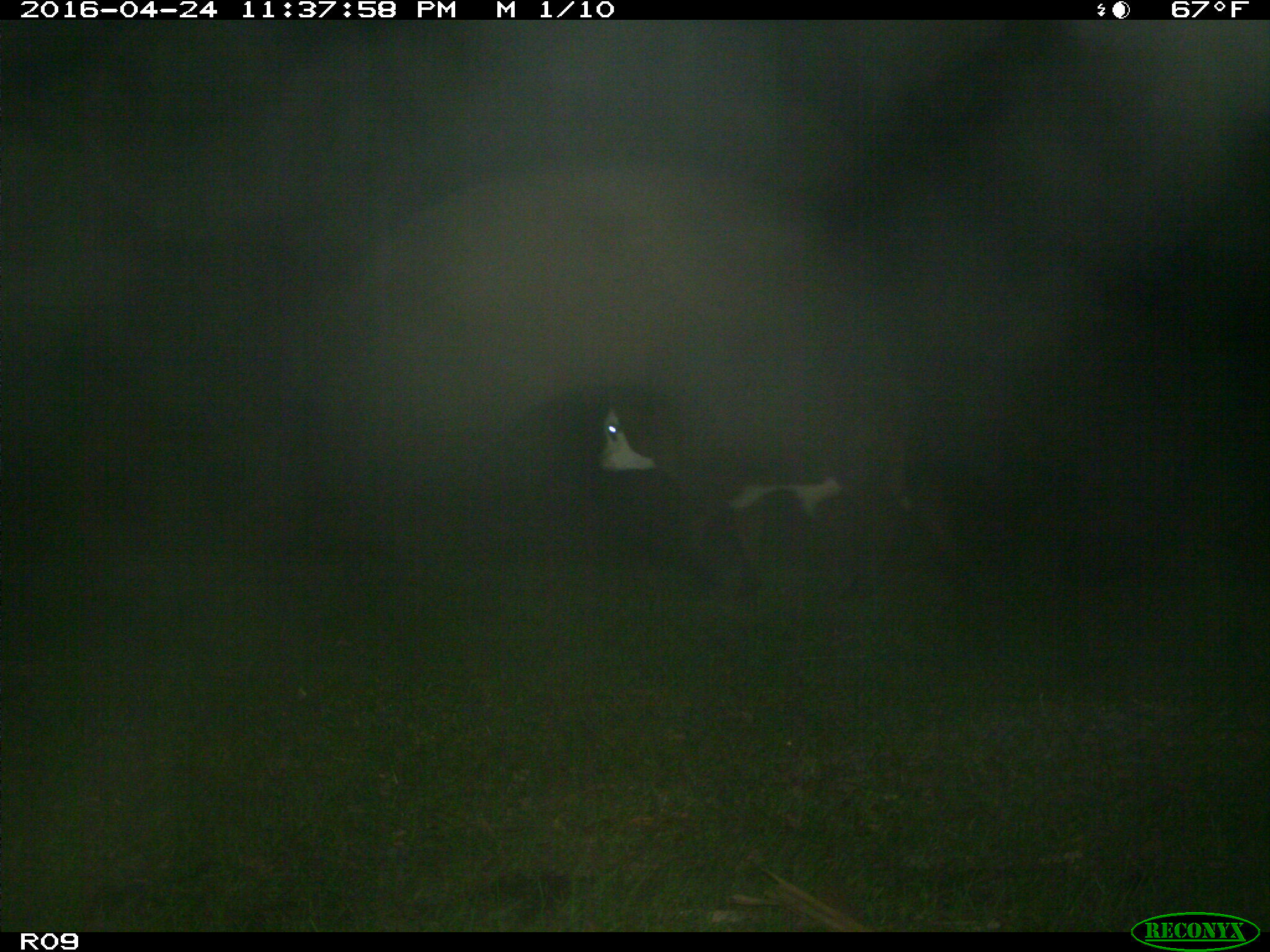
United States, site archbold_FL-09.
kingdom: Animalia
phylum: Chordata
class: Mammalia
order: Artiodactyla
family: Bovidae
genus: Bos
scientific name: Bos taurus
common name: domestic cow